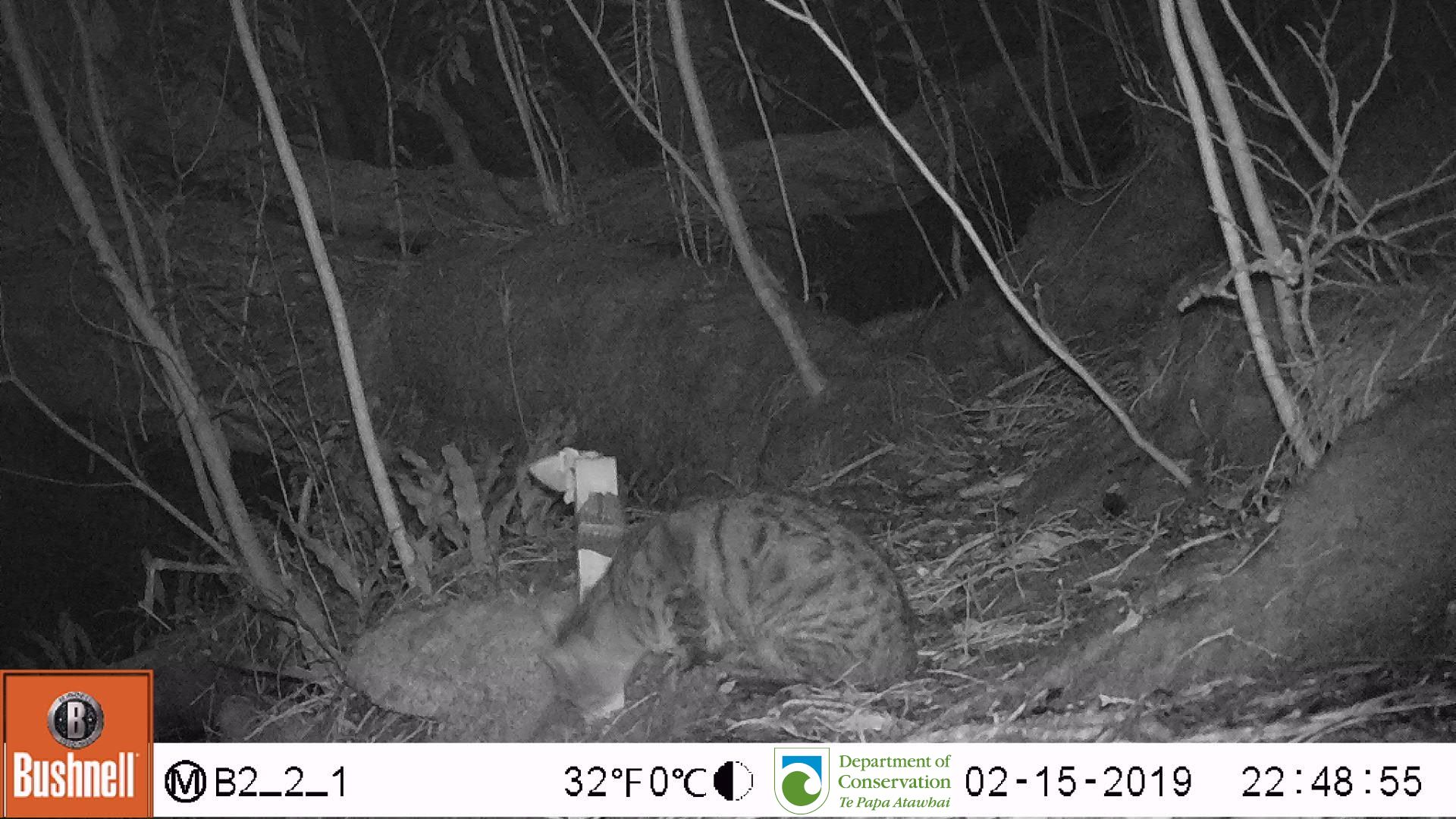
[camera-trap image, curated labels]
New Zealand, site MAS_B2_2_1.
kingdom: Animalia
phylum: Chordata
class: Mammalia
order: Carnivora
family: Felidae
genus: Felis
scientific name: Felis catus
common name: domestic cat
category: cat